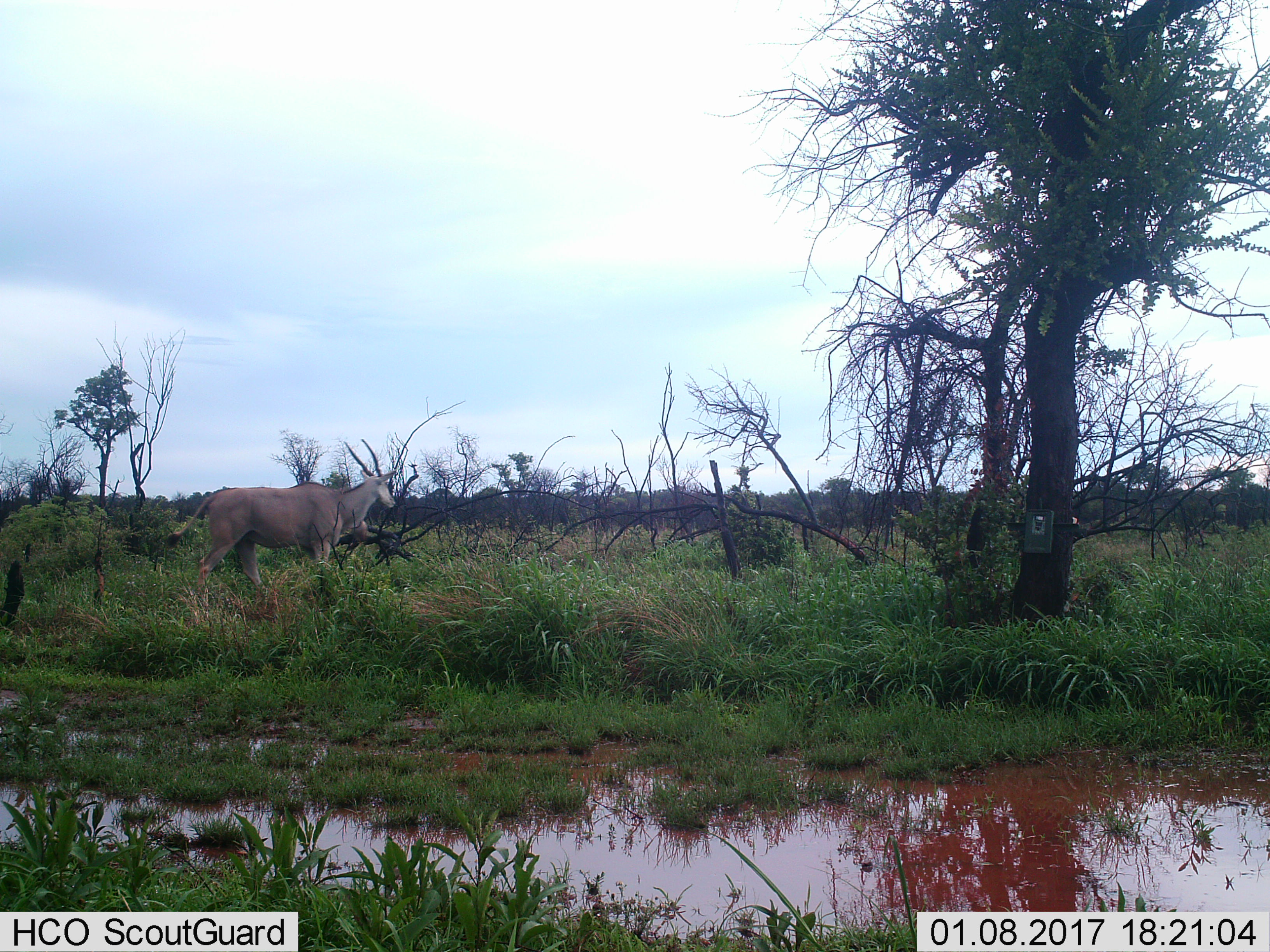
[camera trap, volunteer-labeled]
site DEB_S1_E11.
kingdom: Animalia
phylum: Chordata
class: Mammalia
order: Artiodactyla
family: Bovidae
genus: Tragelaphus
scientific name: Tragelaphus oryx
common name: eland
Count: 1.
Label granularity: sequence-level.